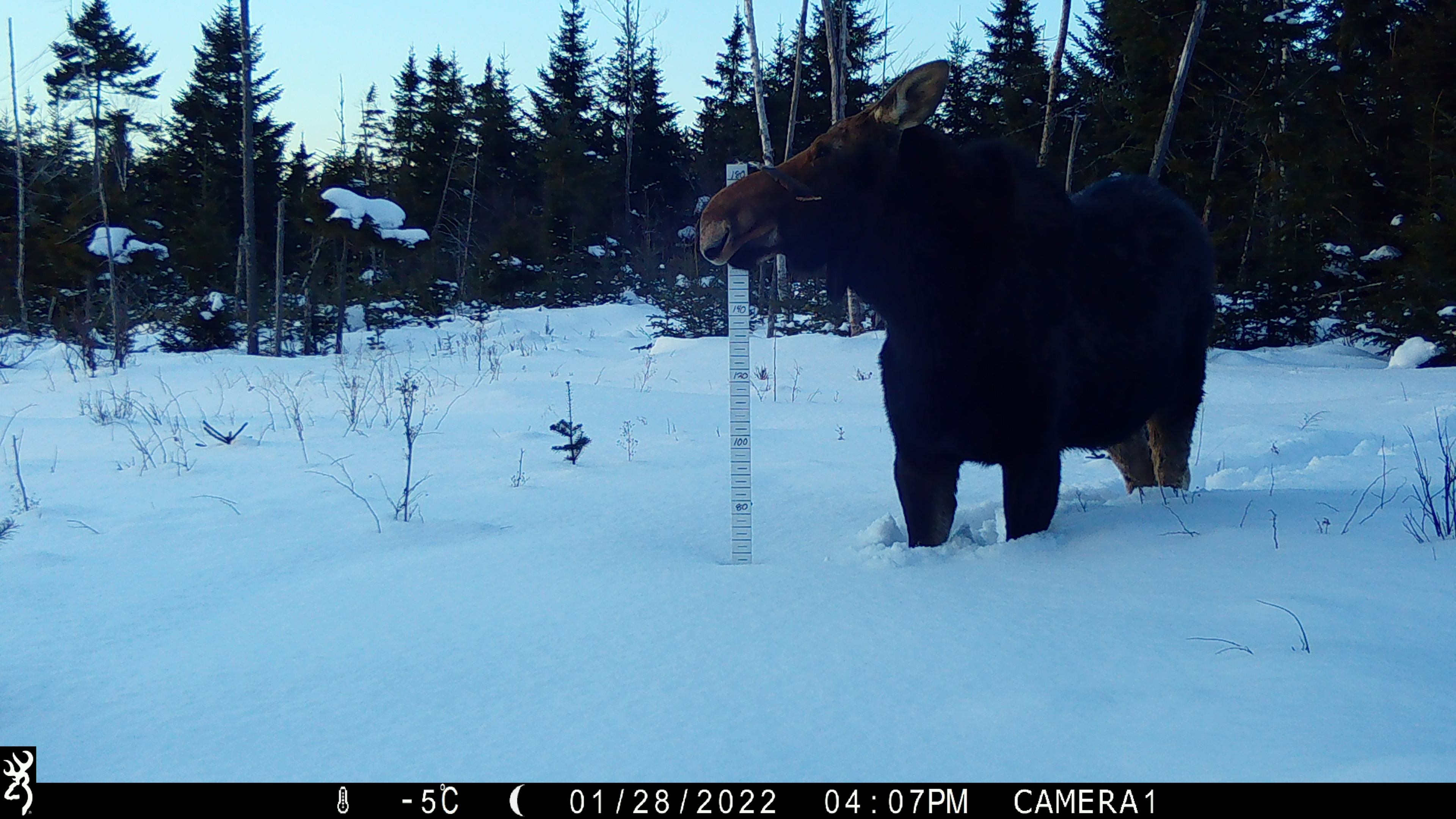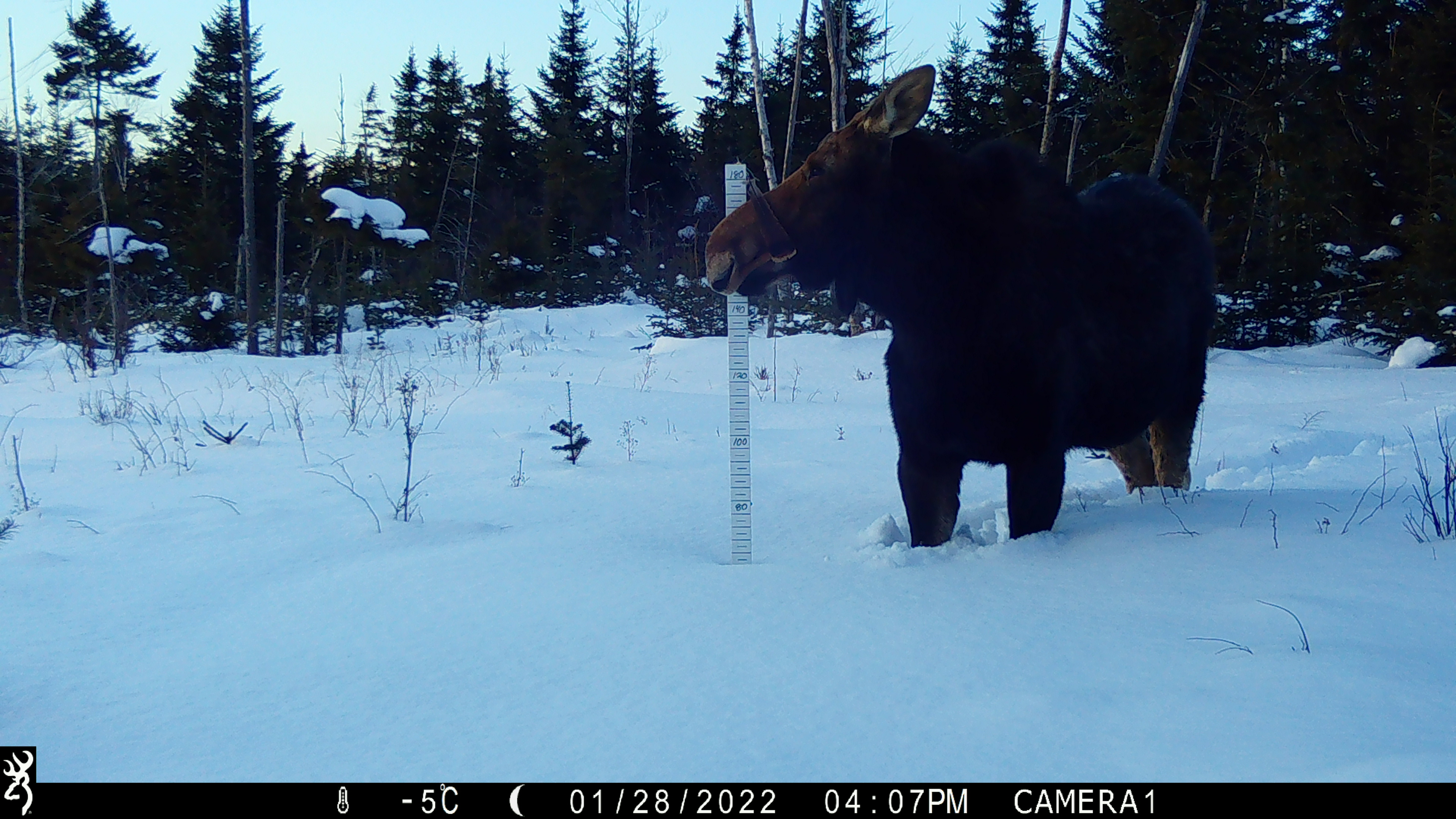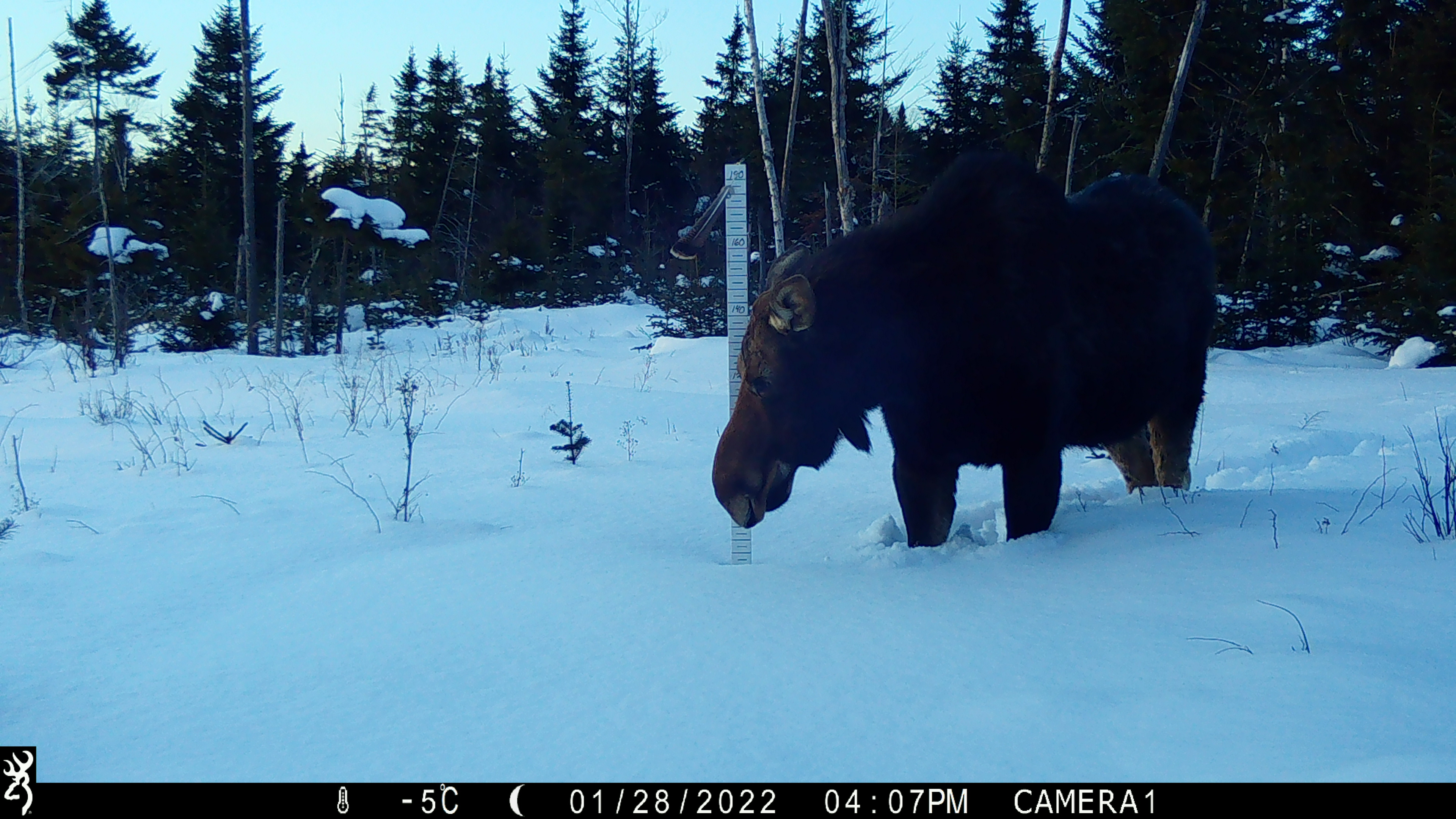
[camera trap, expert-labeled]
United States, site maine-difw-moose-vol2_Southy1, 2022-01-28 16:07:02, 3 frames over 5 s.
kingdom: Animalia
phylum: Chordata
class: Mammalia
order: Artiodactyla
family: Cervidae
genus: Alces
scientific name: Alces alces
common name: moose